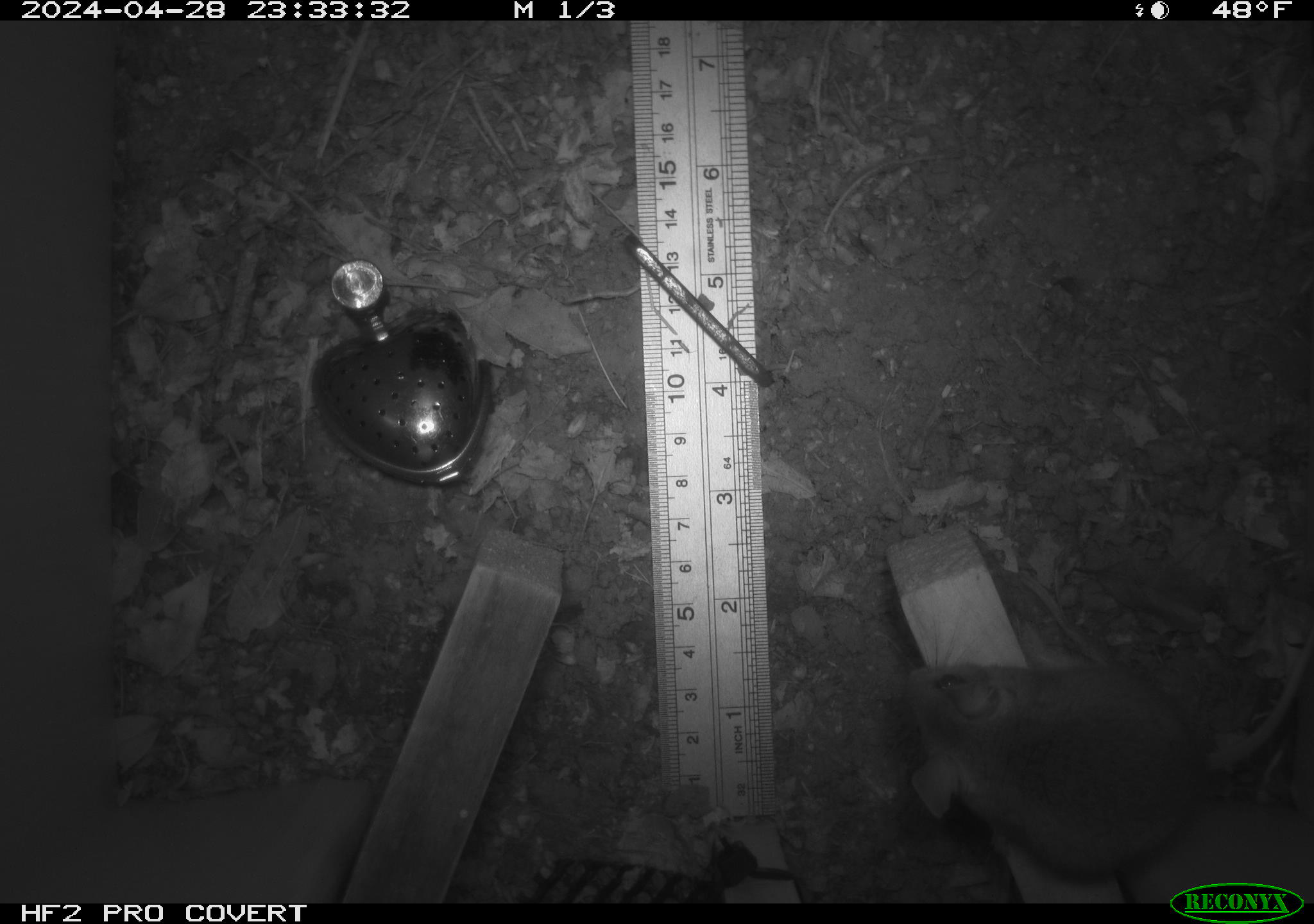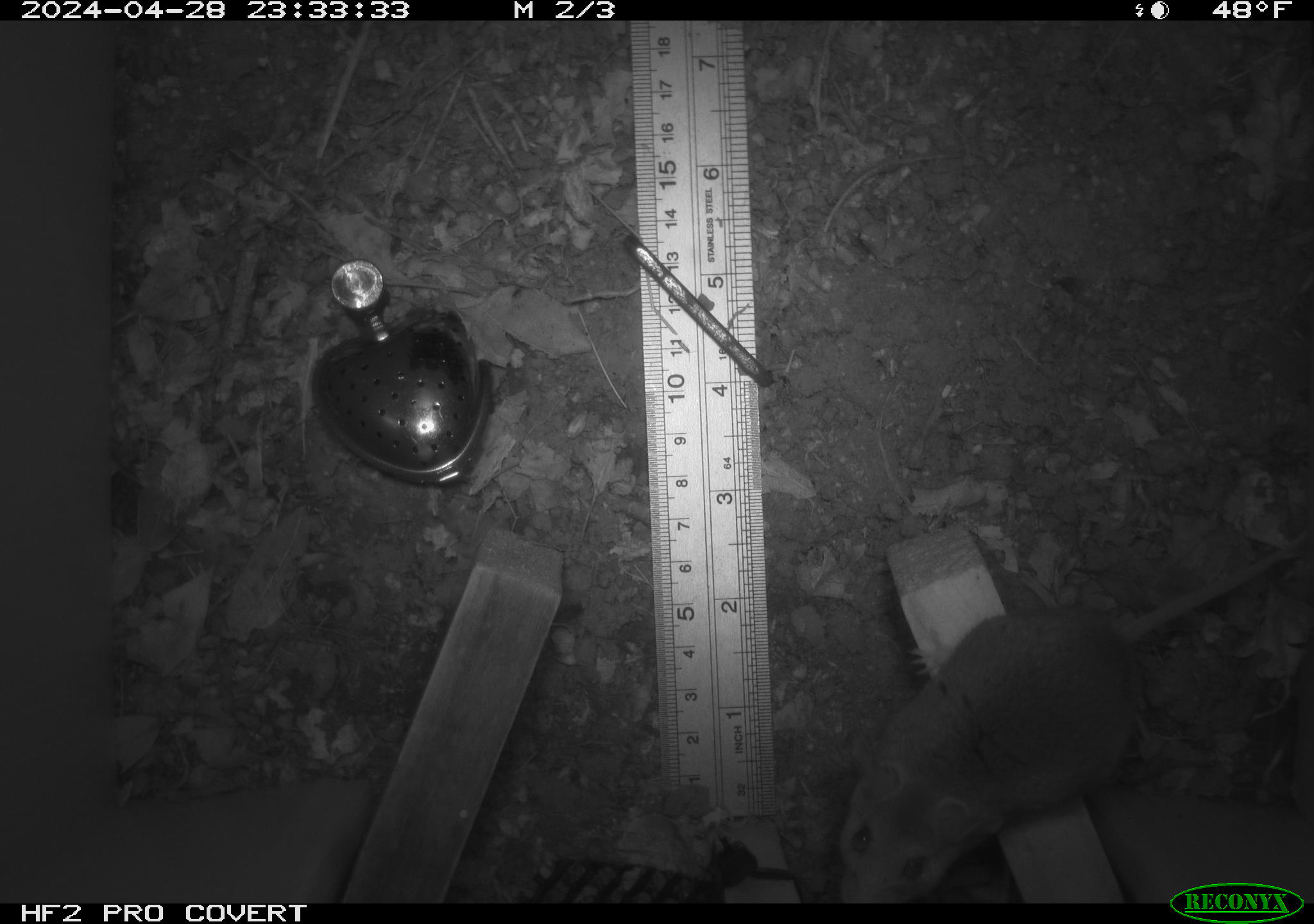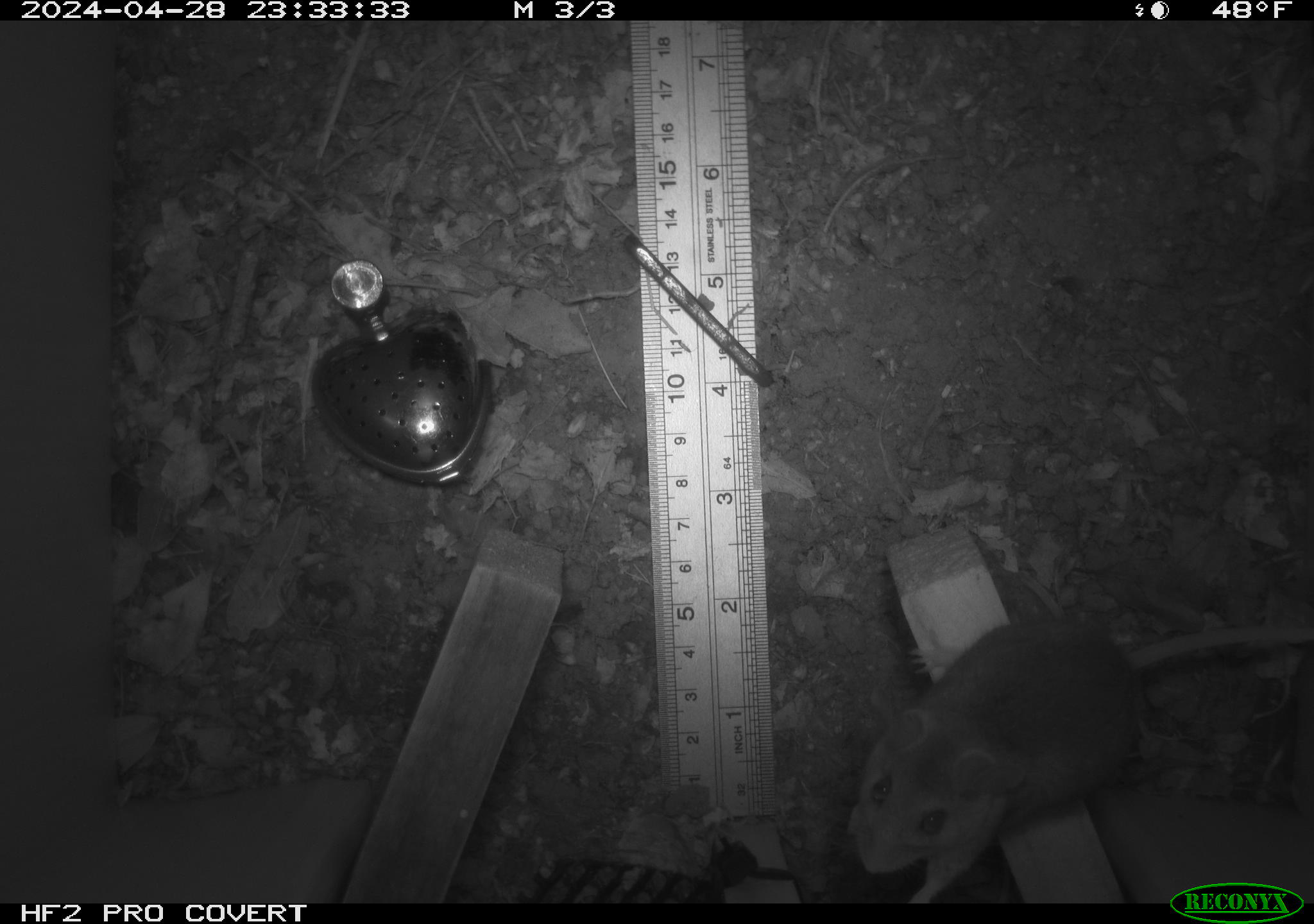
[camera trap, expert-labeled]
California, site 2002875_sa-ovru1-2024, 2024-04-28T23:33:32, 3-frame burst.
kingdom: Animalia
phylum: Chordata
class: Mammalia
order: Rodentia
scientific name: Rodentia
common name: rodent